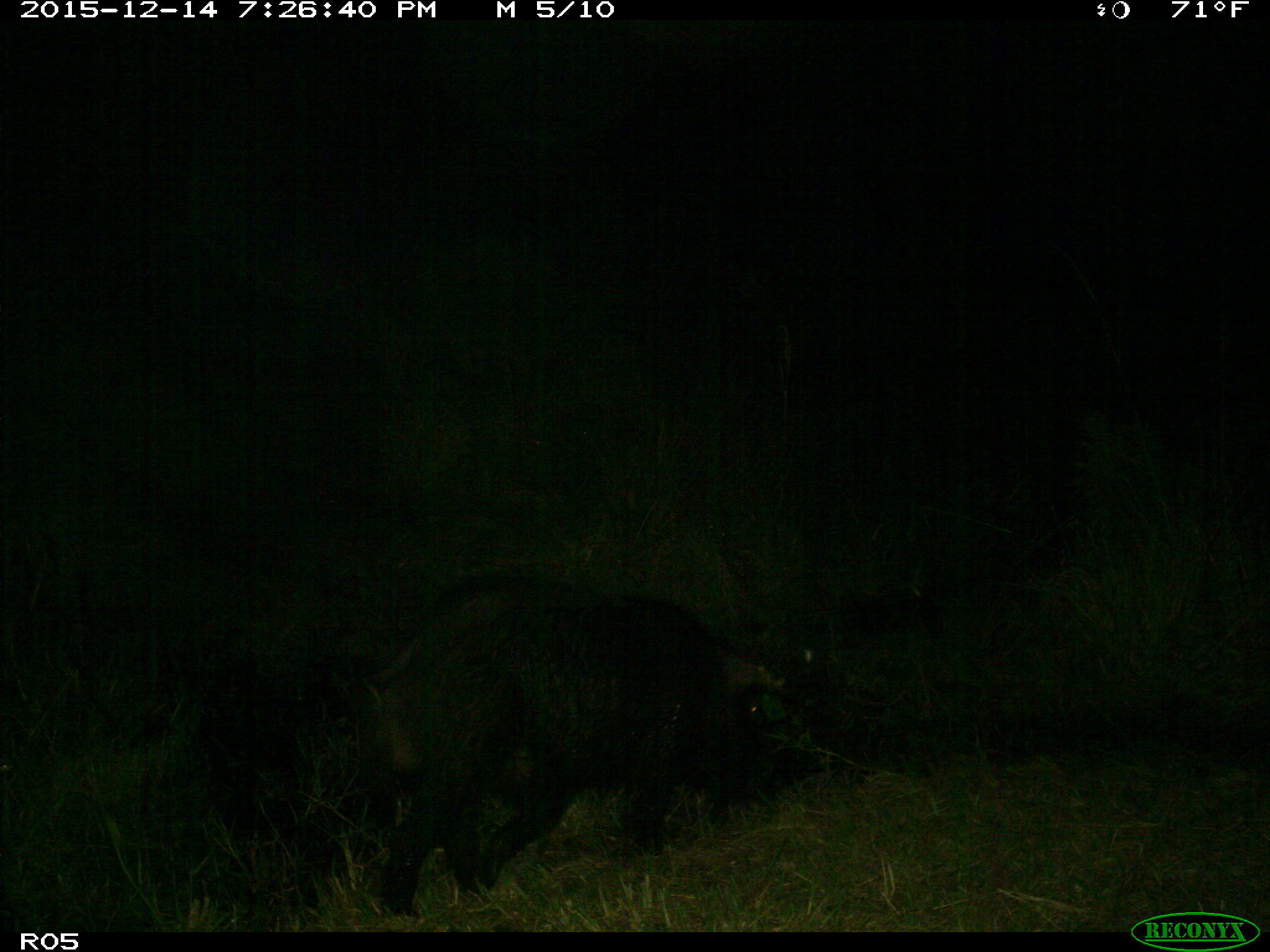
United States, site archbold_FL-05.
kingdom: Animalia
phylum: Chordata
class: Mammalia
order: Artiodactyla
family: Suidae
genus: Sus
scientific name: Sus scrofa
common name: wild boar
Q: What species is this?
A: Sus scrofa (wild boar).